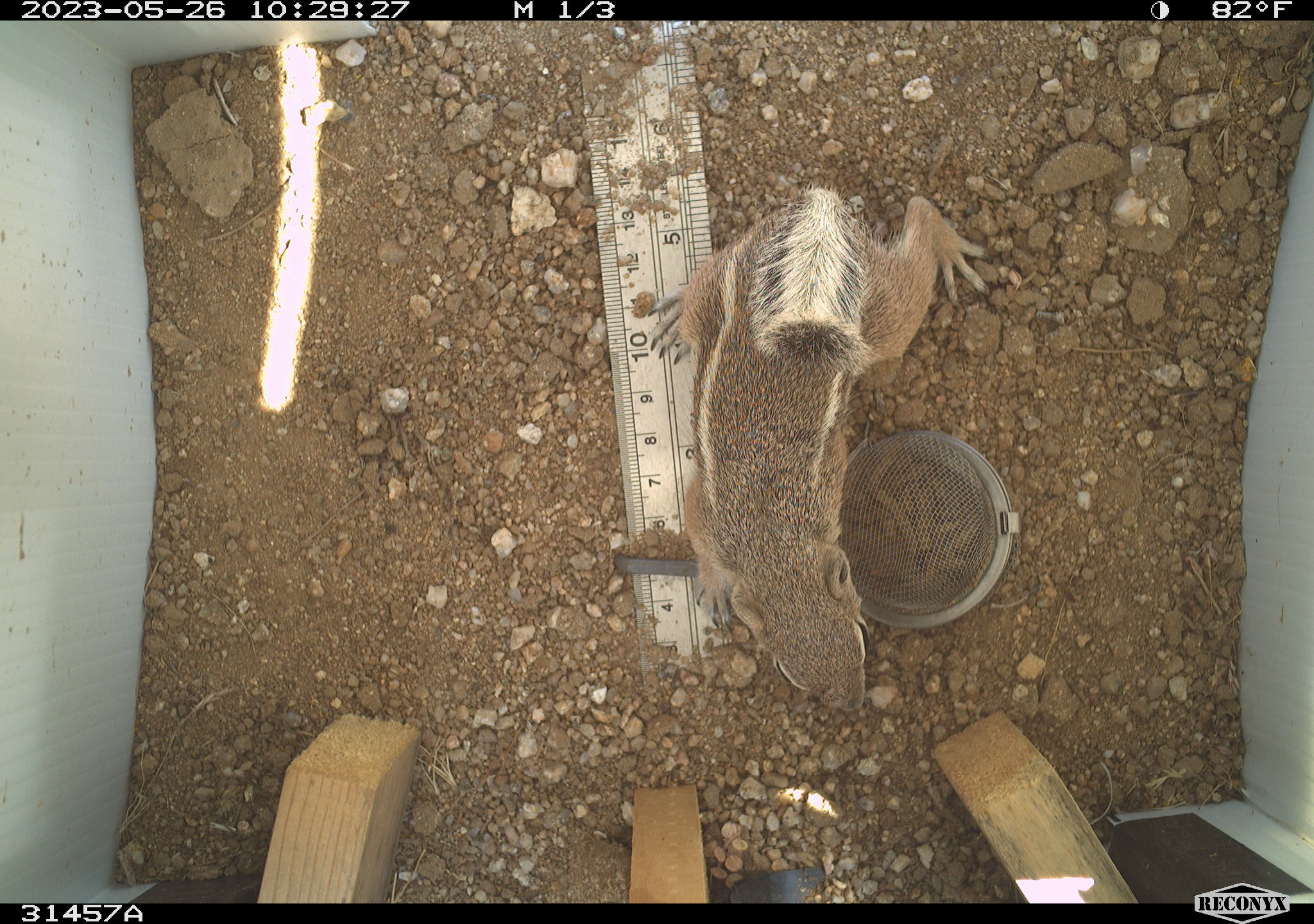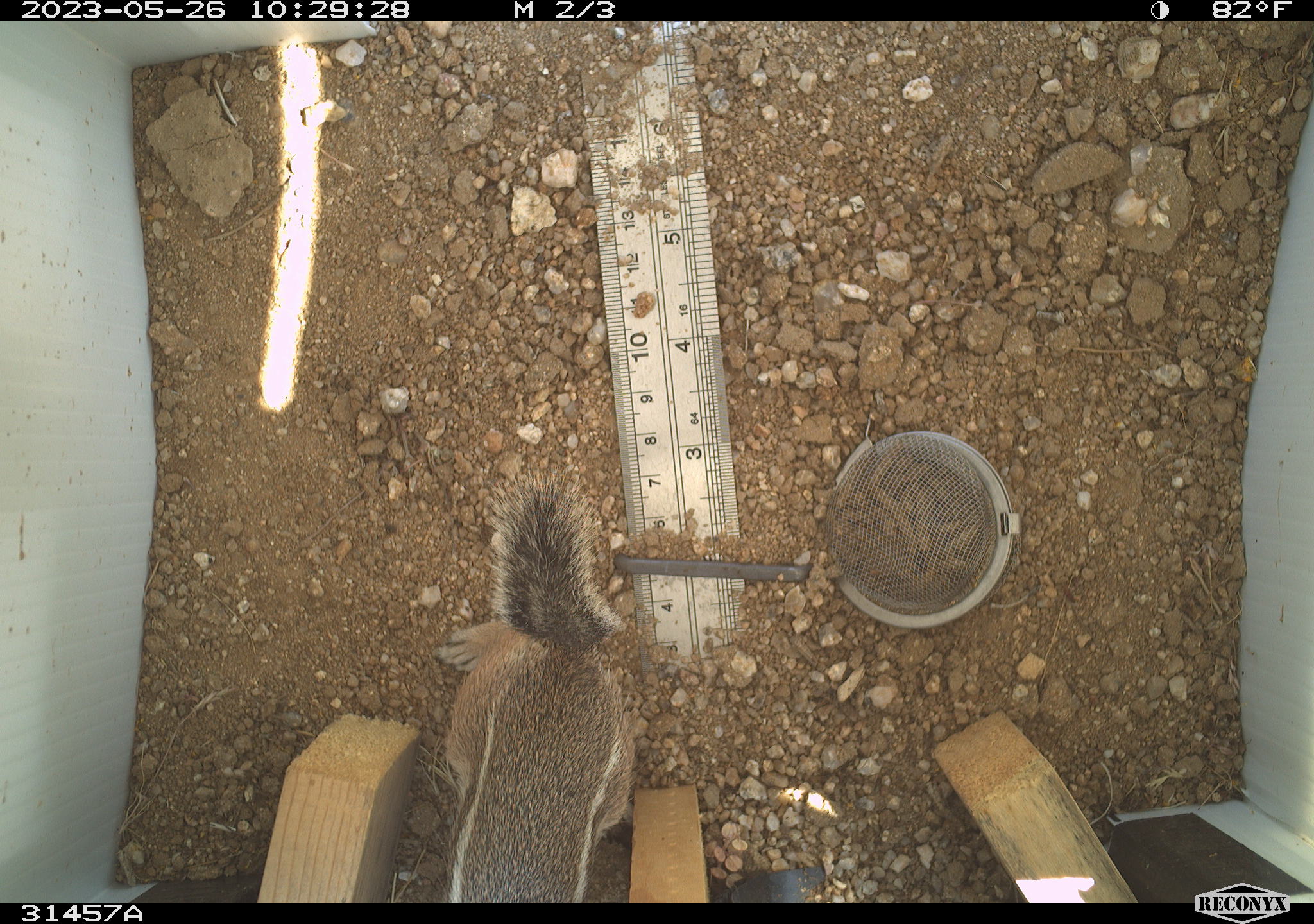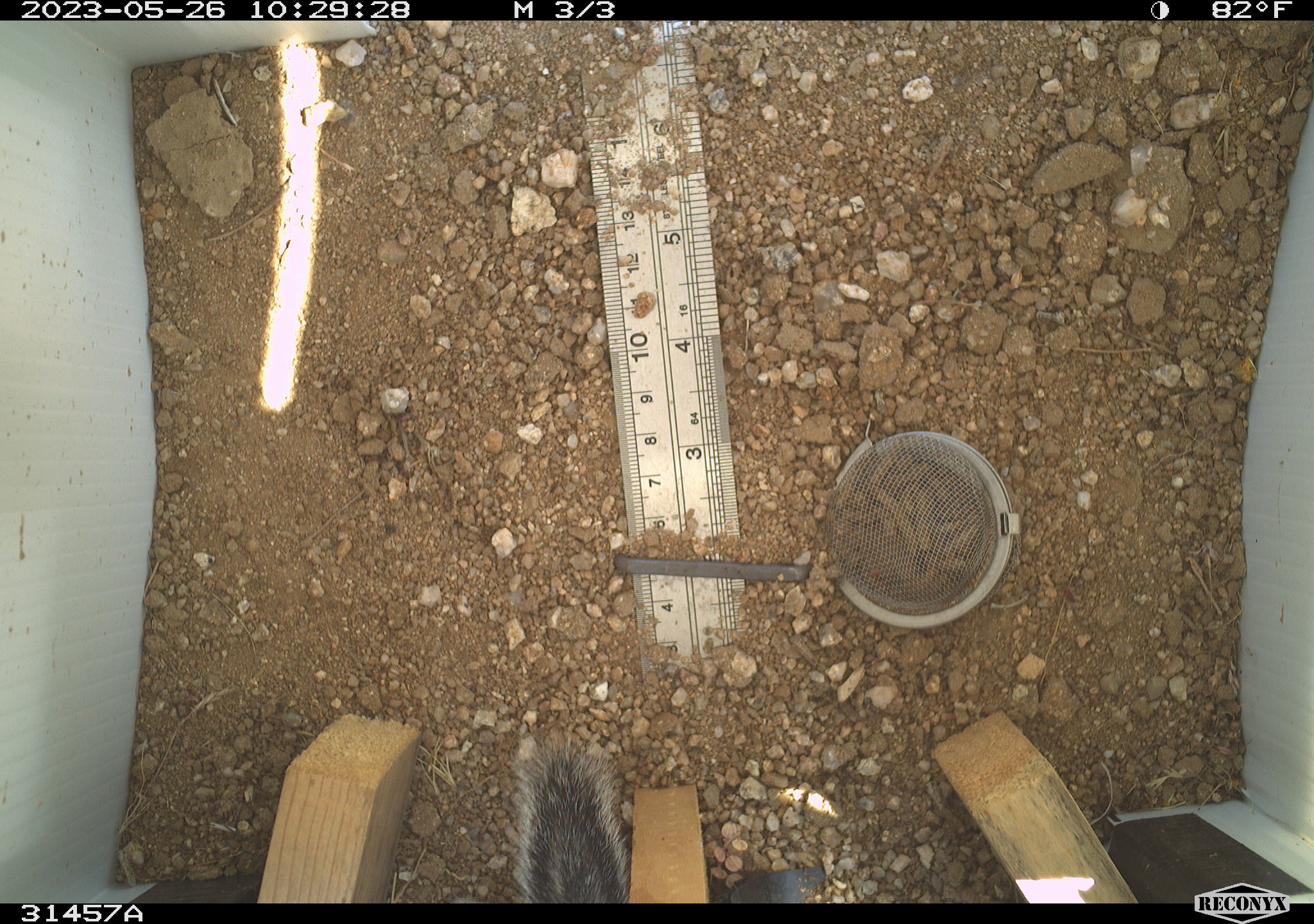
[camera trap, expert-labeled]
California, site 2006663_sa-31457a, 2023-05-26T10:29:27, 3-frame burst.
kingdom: Animalia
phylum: Chordata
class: Mammalia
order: Rodentia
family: Sciuridae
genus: Ammospermophilus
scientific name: Ammospermophilus leucurus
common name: white-tailed antelope squirrel